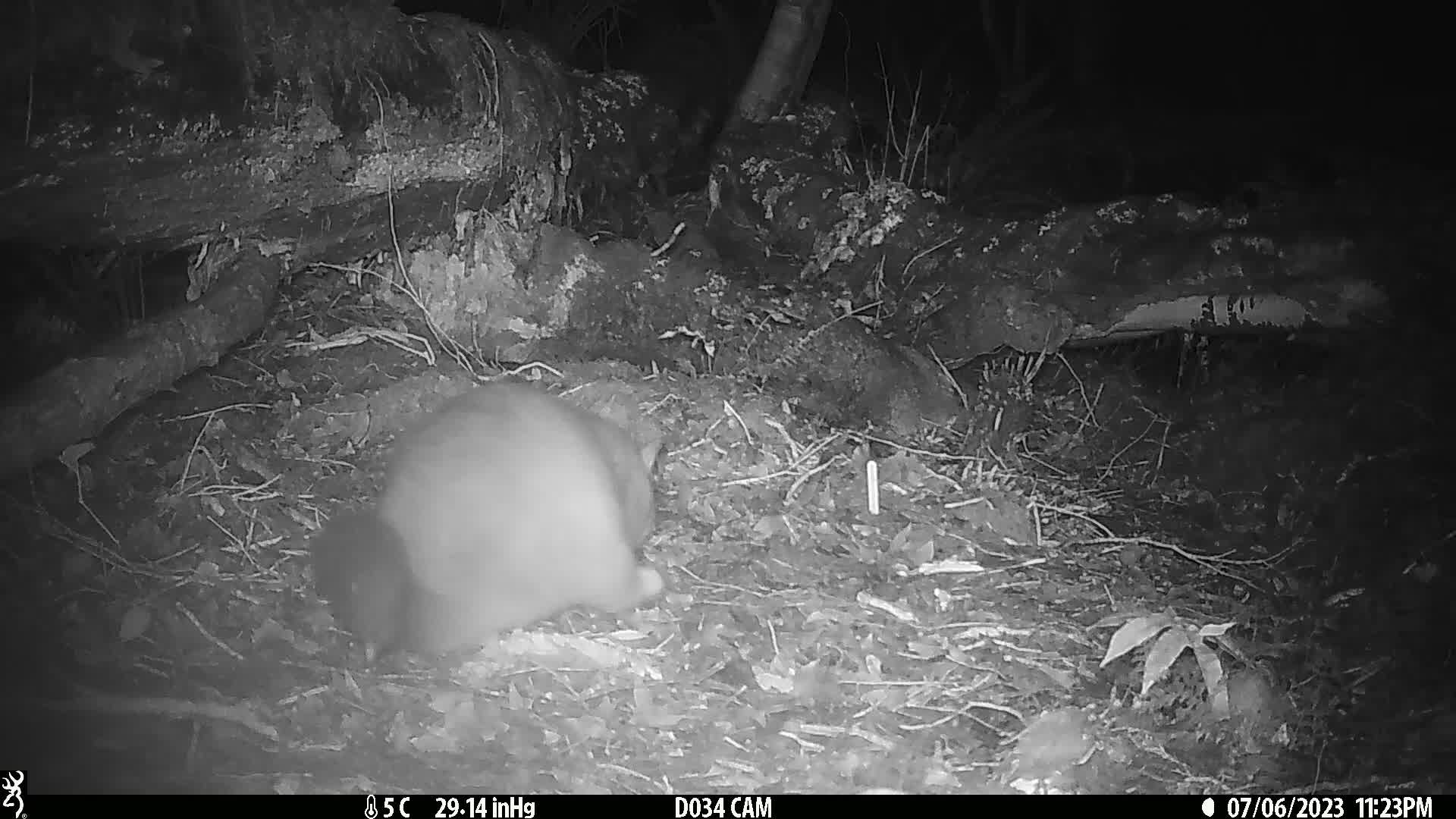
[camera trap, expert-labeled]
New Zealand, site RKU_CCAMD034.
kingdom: Animalia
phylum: Chordata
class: Mammalia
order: Diprotodontia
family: Phalangeridae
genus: Trichosurus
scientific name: Trichosurus vulpecula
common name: common brushtail possum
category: possum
Possum (common brushtail possum) (Trichosurus vulpecula).